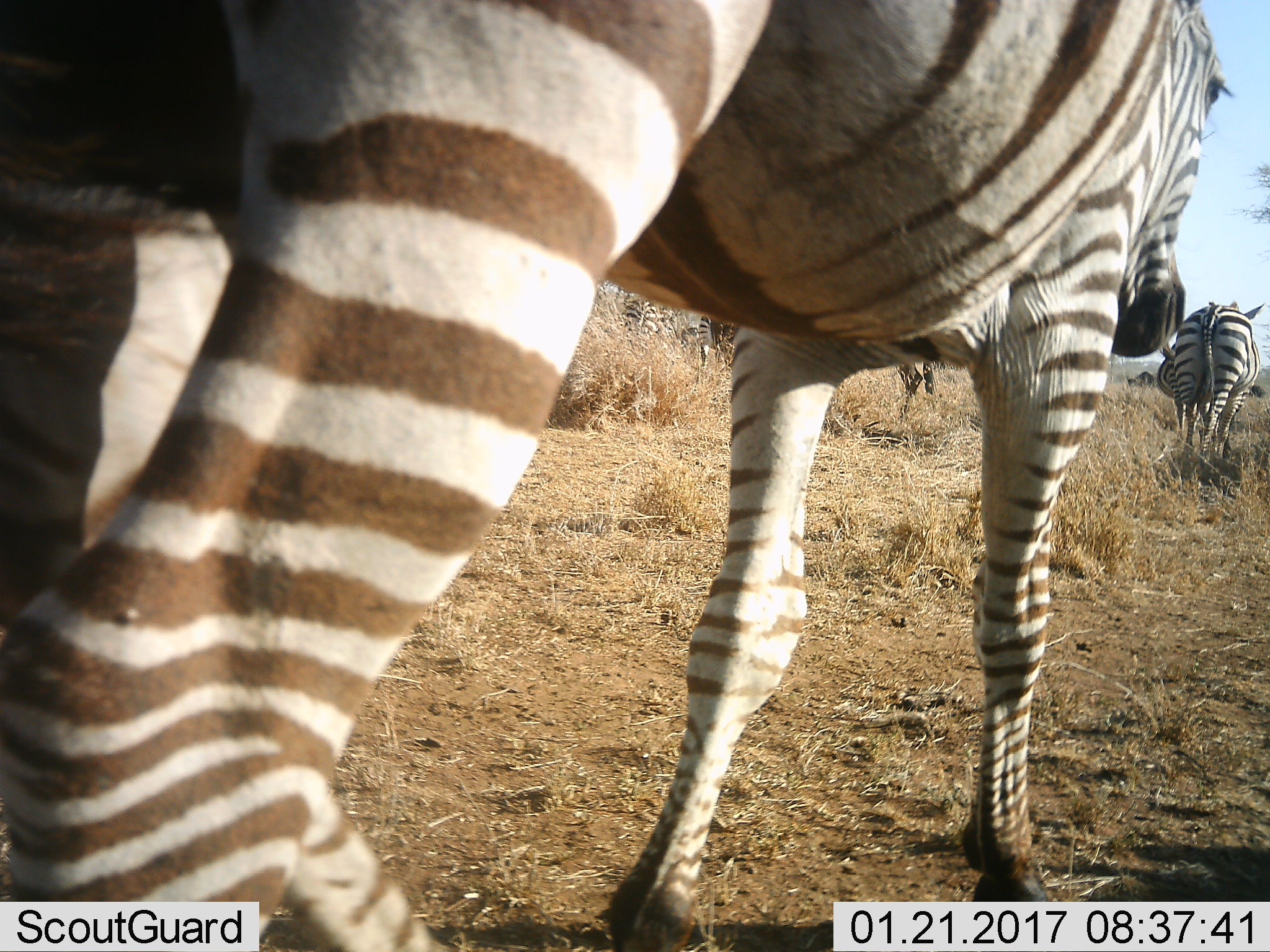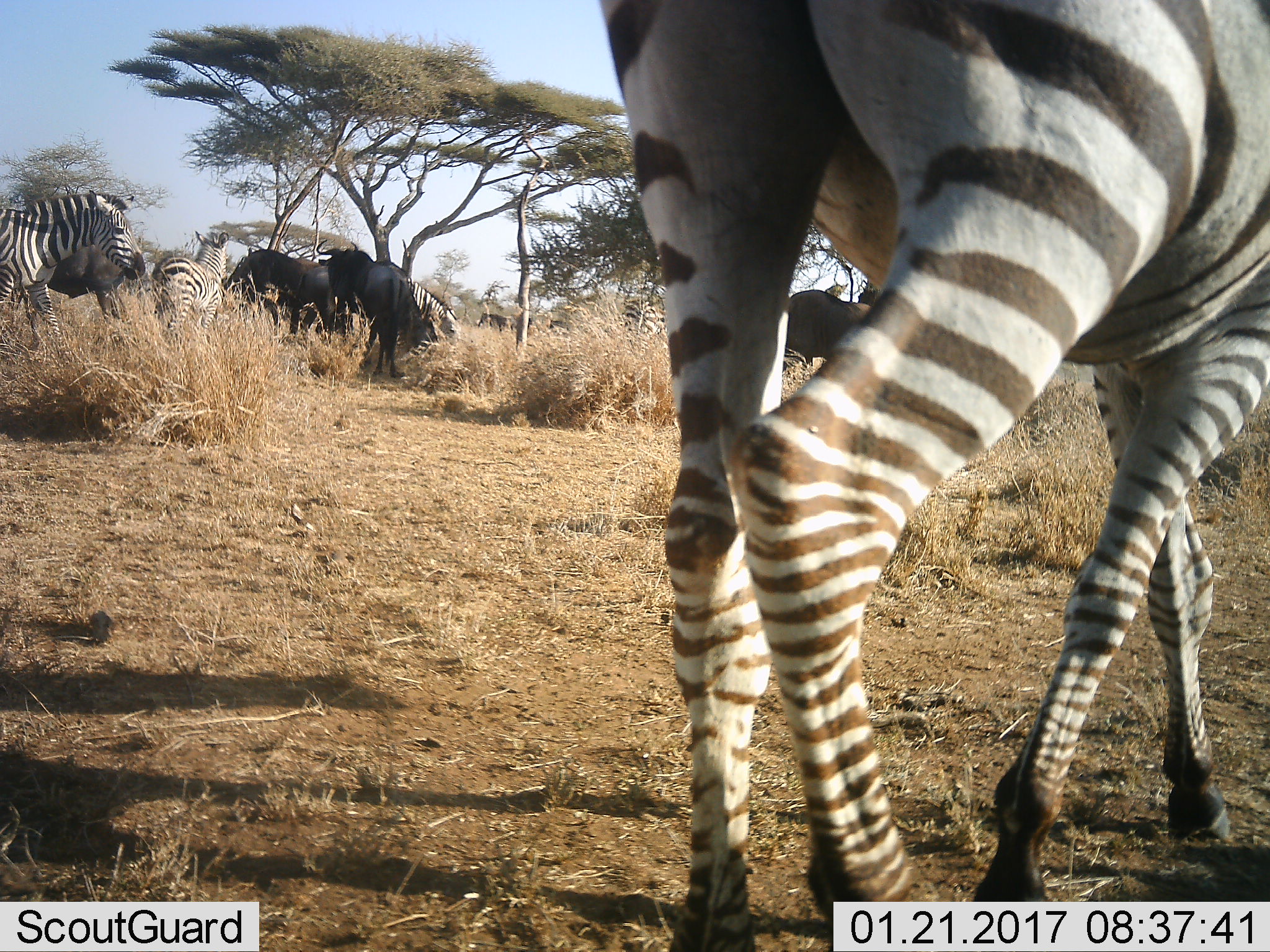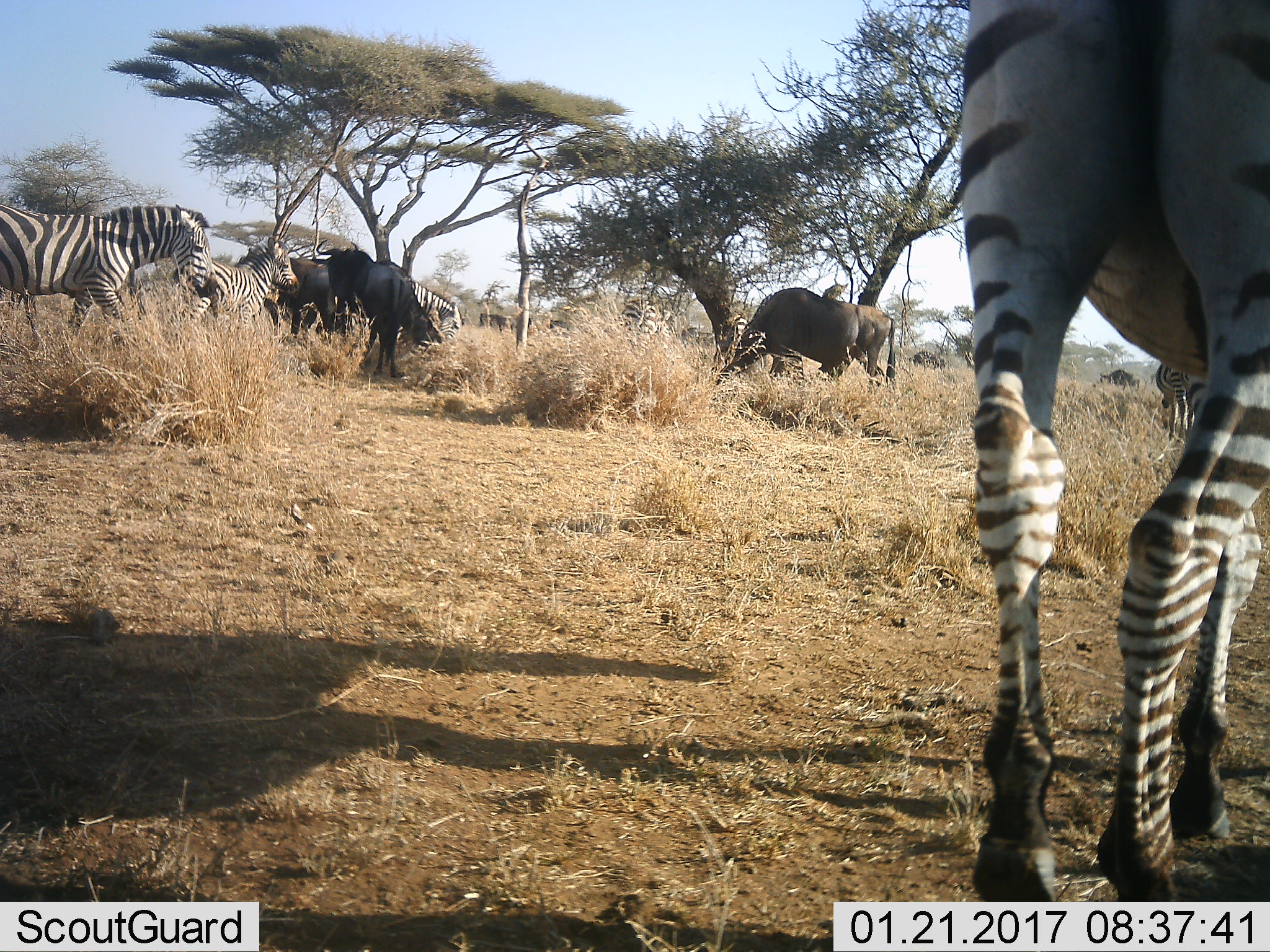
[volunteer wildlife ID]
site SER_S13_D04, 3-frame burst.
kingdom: Animalia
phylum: Chordata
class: Mammalia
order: Perissodactyla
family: Equidae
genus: Equus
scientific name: Equus quagga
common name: plains zebra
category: zebraplains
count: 6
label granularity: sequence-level